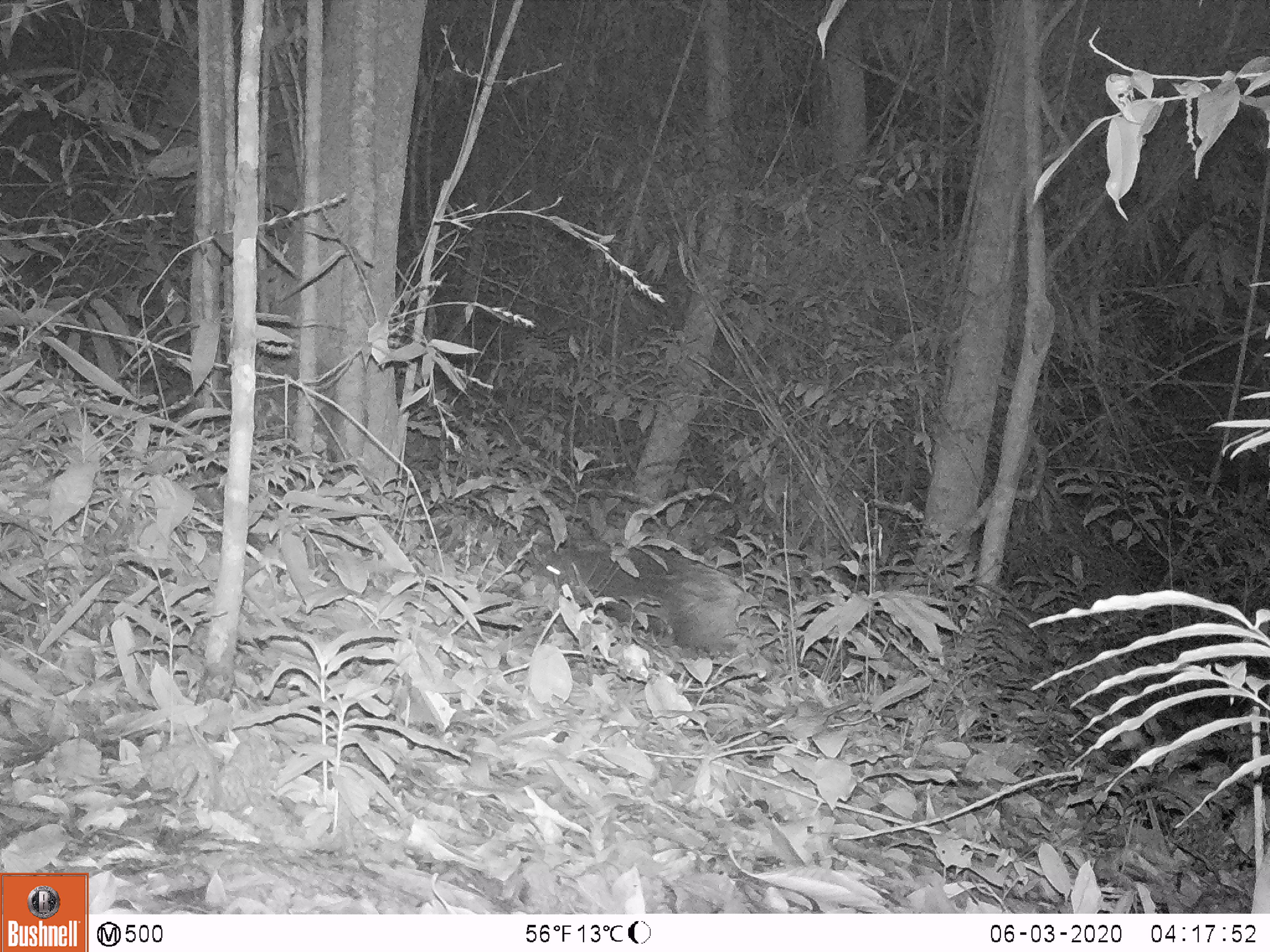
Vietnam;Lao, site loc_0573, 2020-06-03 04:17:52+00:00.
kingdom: Animalia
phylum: Chordata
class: Mammalia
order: Artiodactyla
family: Suidae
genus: Sus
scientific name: Sus scrofa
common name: eurasian wild pig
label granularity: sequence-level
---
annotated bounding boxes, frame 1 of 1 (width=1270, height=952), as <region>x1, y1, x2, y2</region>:
eurasian wild pig: <region>534, 539, 744, 658</region>